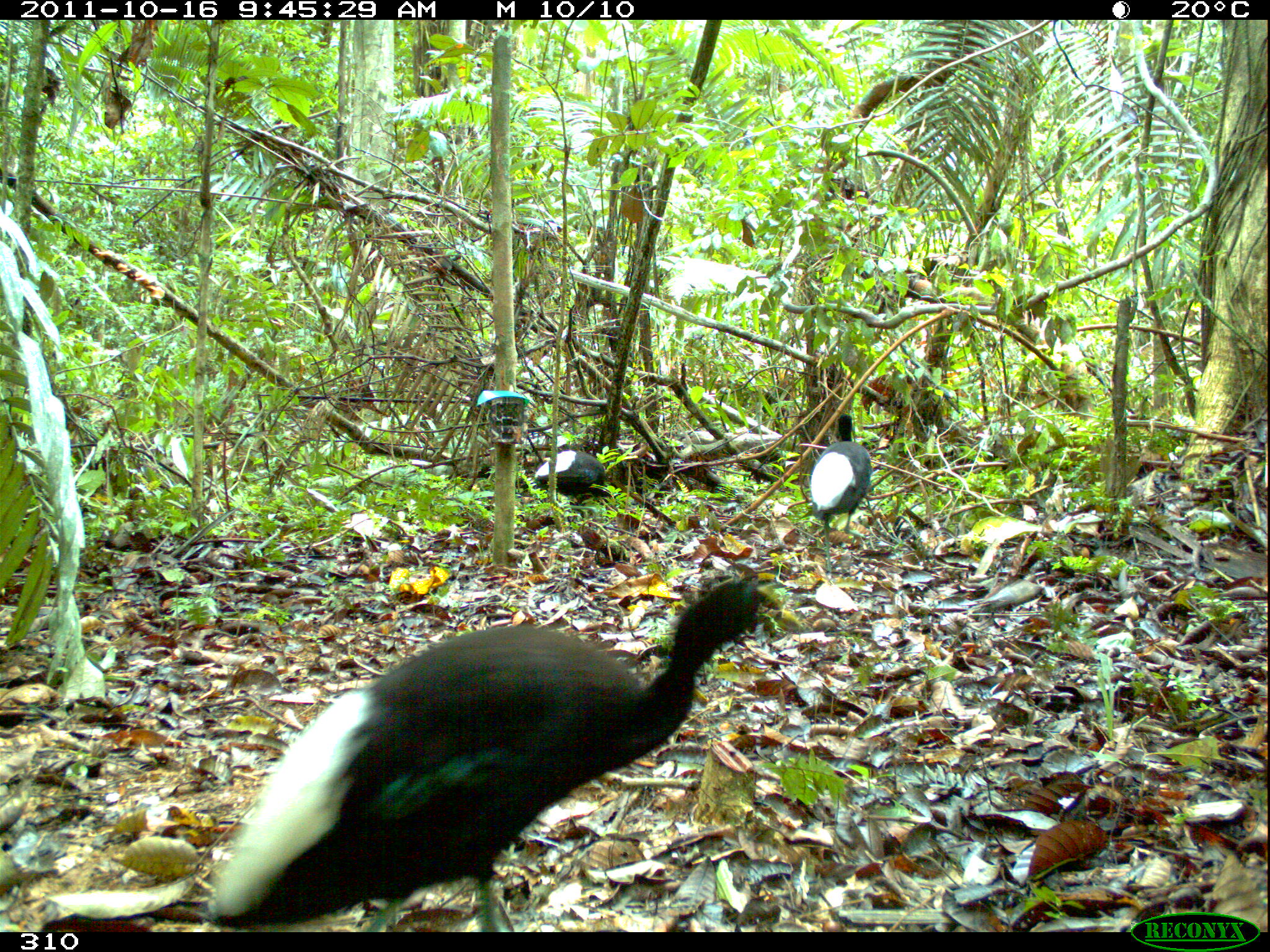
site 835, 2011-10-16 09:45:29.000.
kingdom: Animalia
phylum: Chordata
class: Aves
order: Gruiformes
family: Psophiidae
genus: Psophia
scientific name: Psophia leucoptera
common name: pale-winged trumpeter